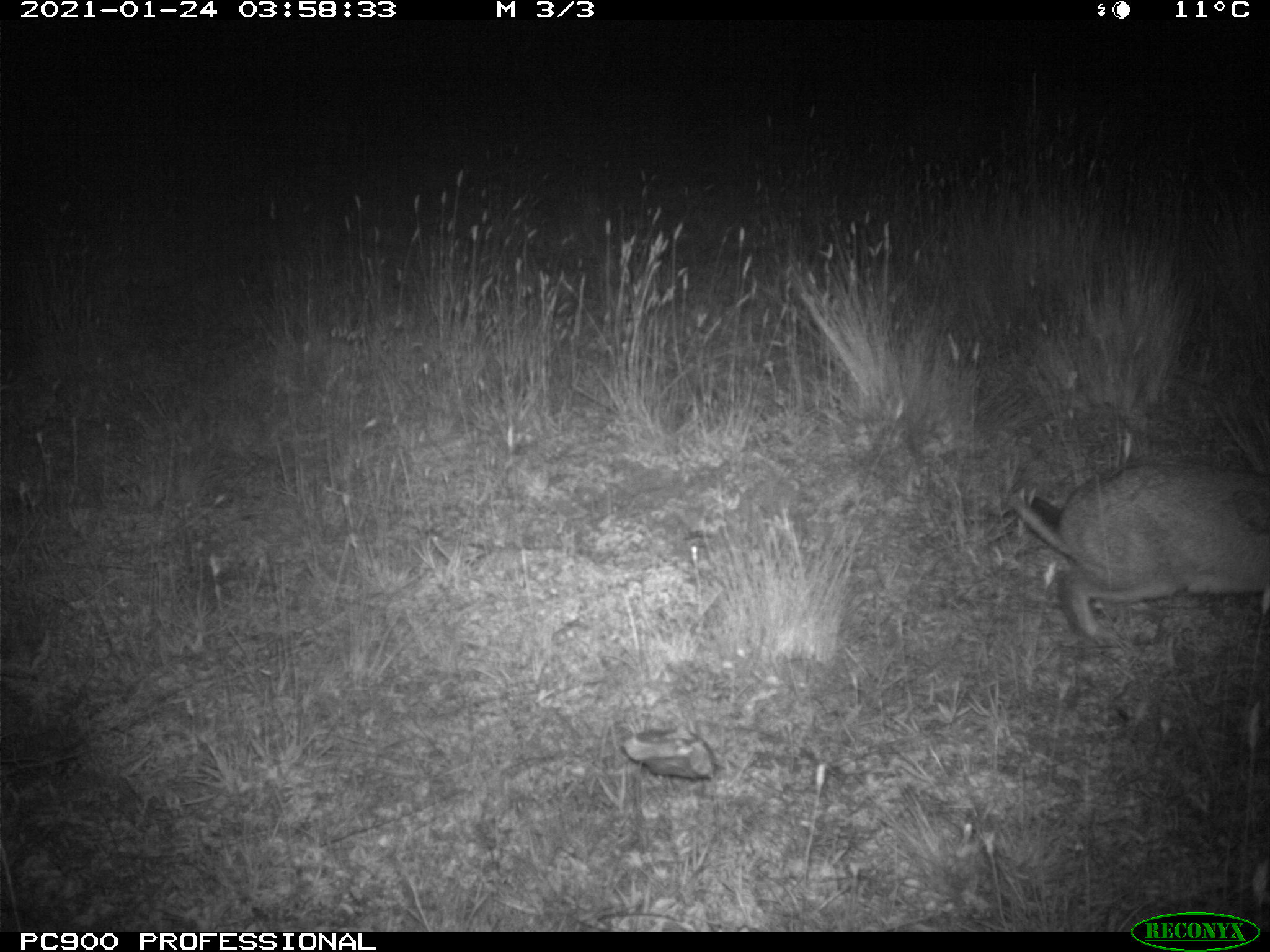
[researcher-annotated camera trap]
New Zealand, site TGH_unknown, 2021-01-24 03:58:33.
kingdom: Animalia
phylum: Chordata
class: Mammalia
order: Lagomorpha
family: Leporidae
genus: Oryctolagus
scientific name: Oryctolagus cuniculus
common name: european rabbit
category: rabbit